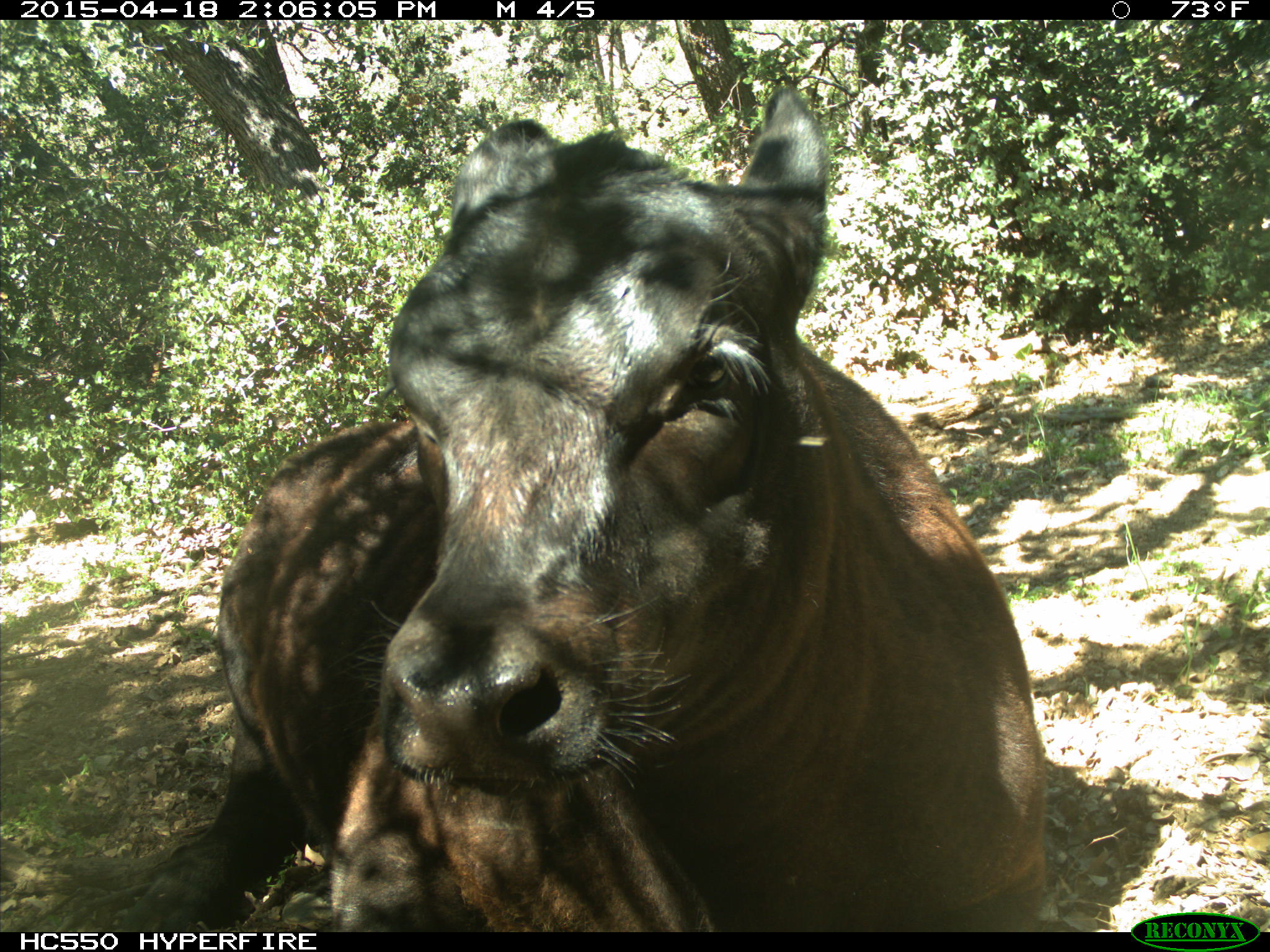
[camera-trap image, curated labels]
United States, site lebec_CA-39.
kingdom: Animalia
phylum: Chordata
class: Mammalia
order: Artiodactyla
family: Bovidae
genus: Bos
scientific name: Bos taurus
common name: domestic cow